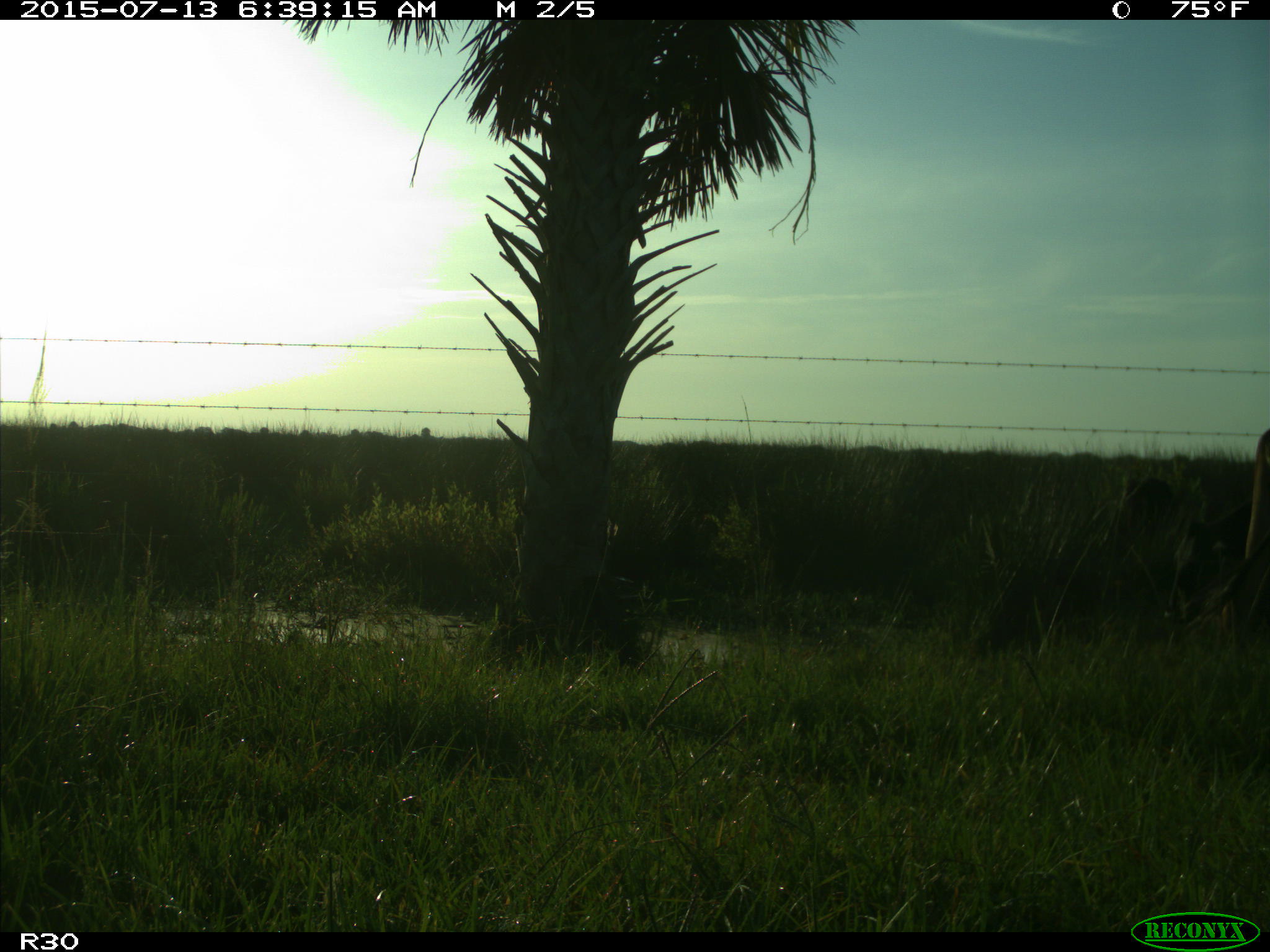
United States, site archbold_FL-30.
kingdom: Animalia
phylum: Chordata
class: Mammalia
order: Artiodactyla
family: Bovidae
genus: Bos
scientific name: Bos taurus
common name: domestic cow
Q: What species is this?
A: Bos taurus (domestic cow).